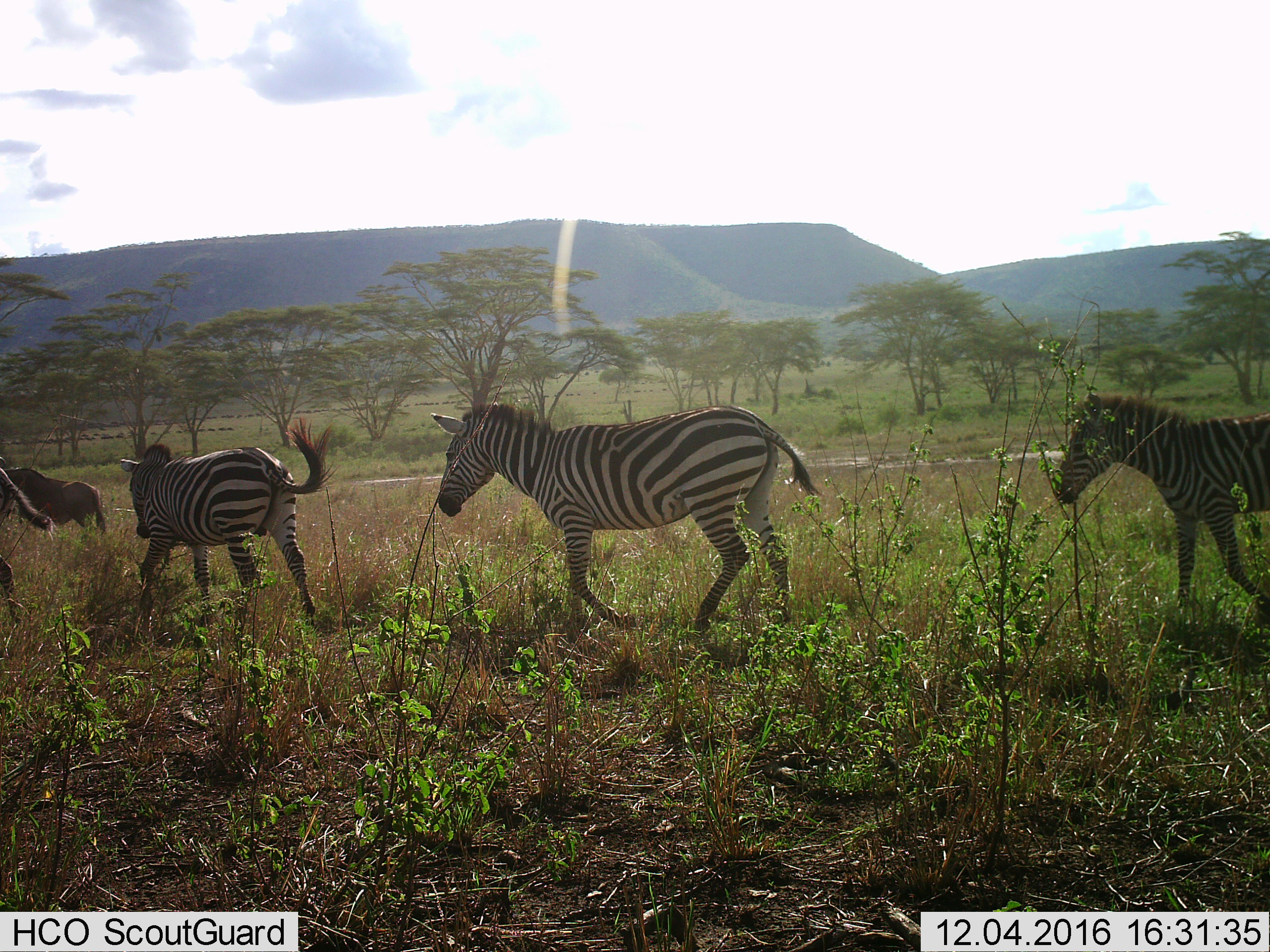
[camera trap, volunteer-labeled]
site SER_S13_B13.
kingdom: Animalia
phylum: Chordata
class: Mammalia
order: Perissodactyla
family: Equidae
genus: Equus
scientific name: Equus quagga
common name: plains zebra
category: zebraplains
Zebraplains (plains zebra) (Equus quagga), count 4. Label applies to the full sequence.